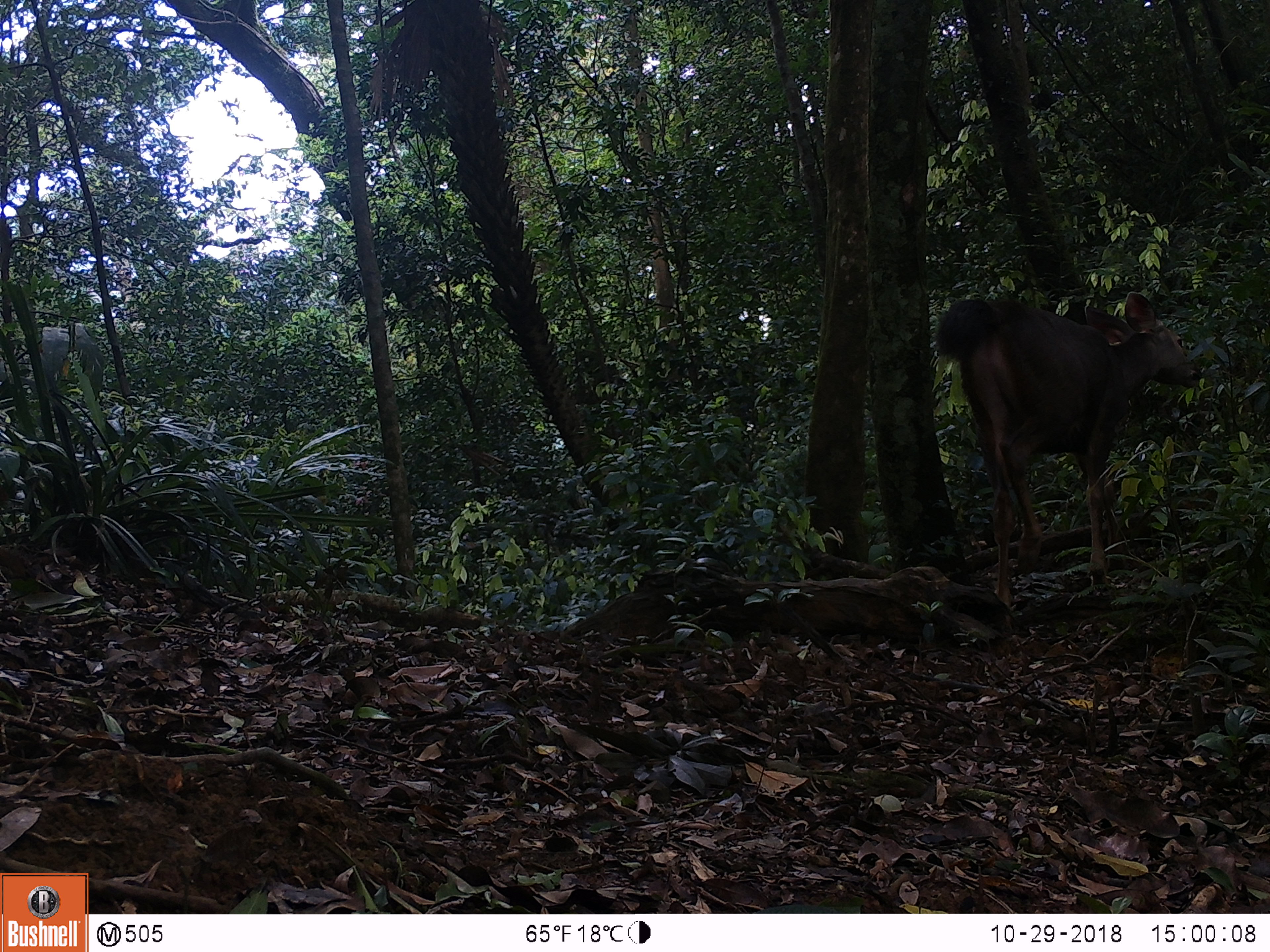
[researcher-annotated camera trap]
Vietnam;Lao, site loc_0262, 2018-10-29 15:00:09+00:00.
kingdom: Animalia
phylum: Chordata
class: Mammalia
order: Artiodactyla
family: Cervidae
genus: Rusa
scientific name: Rusa unicolor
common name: sambar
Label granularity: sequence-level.